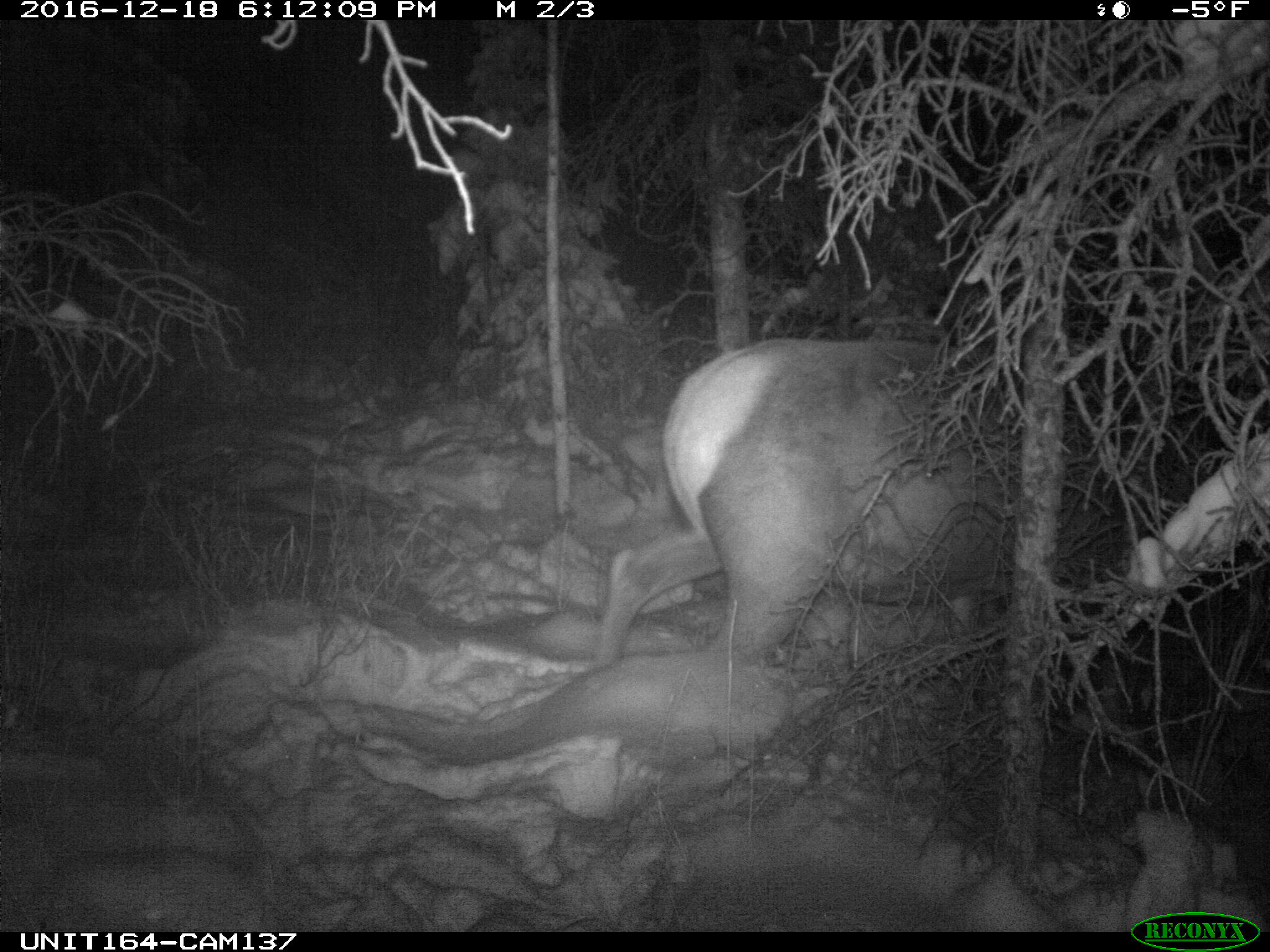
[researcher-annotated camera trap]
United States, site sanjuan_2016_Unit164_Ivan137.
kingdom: Animalia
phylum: Chordata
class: Mammalia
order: Artiodactyla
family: Cervidae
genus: Cervus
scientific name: Cervus elaphus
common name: red deer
Cervus elaphus (red deer).